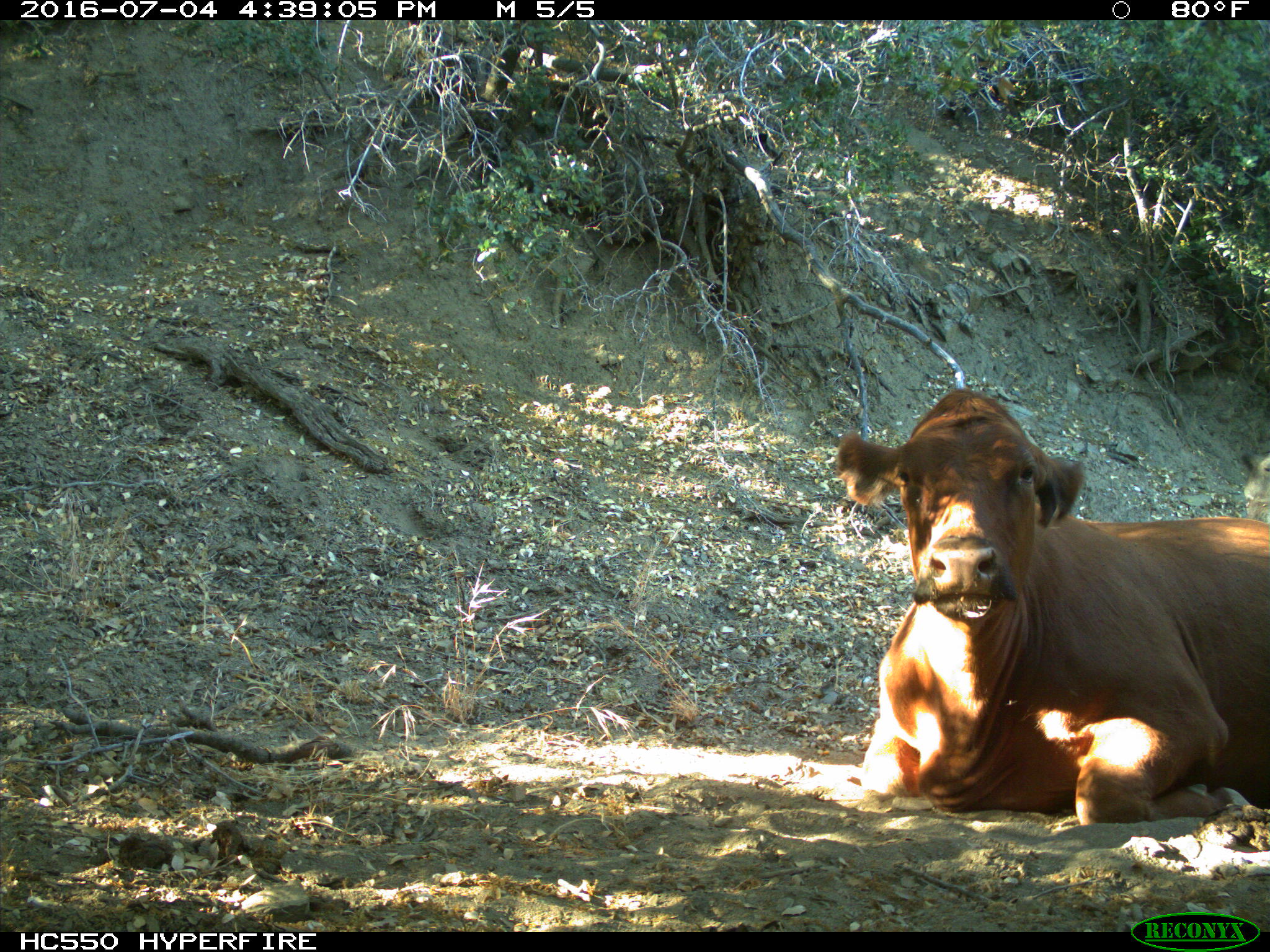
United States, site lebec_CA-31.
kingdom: Animalia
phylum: Chordata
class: Mammalia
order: Artiodactyla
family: Bovidae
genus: Bos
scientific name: Bos taurus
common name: domestic cow